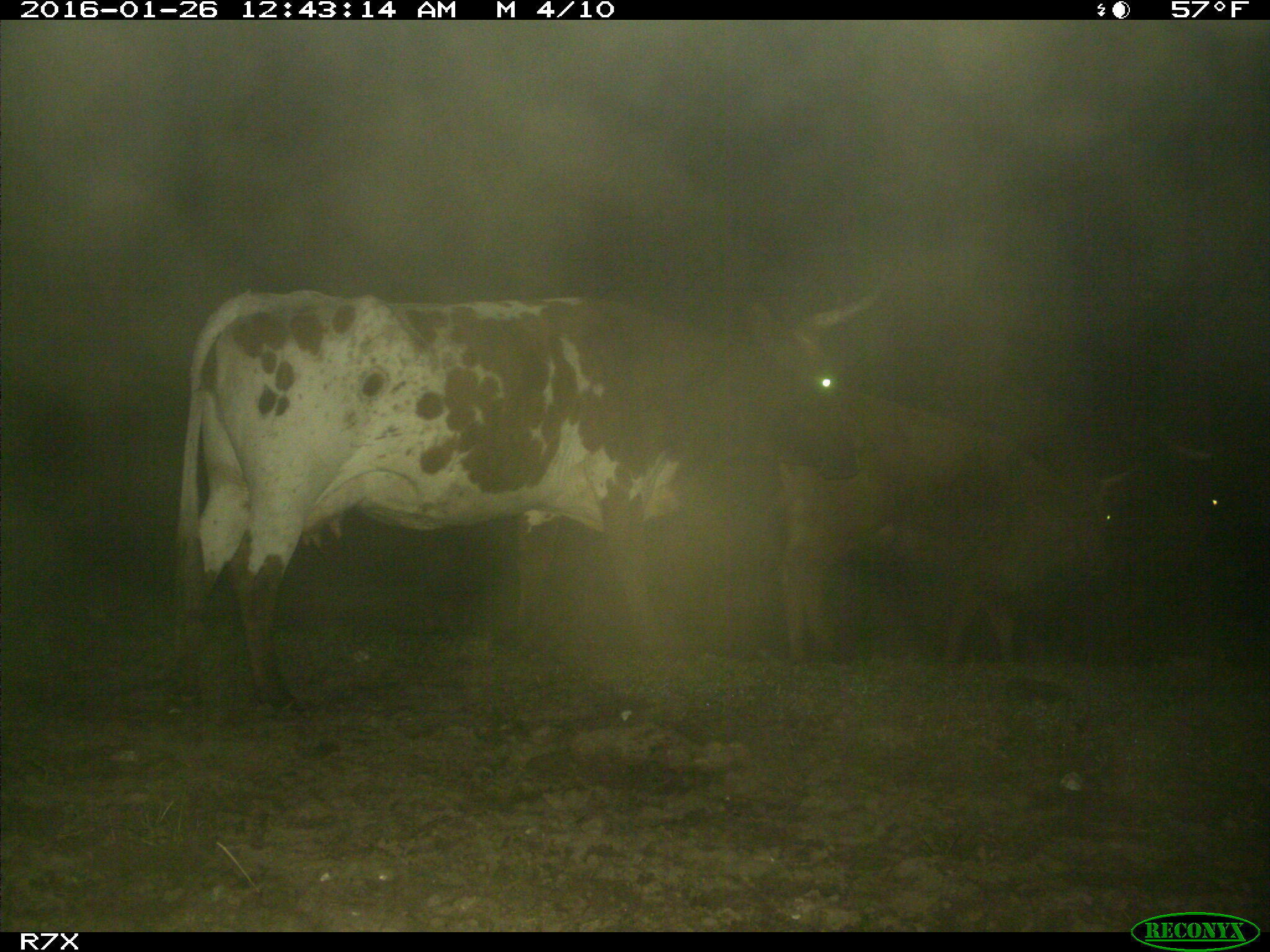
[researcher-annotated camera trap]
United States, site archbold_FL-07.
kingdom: Animalia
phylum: Chordata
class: Mammalia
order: Artiodactyla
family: Bovidae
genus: Bos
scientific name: Bos taurus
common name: domestic cow